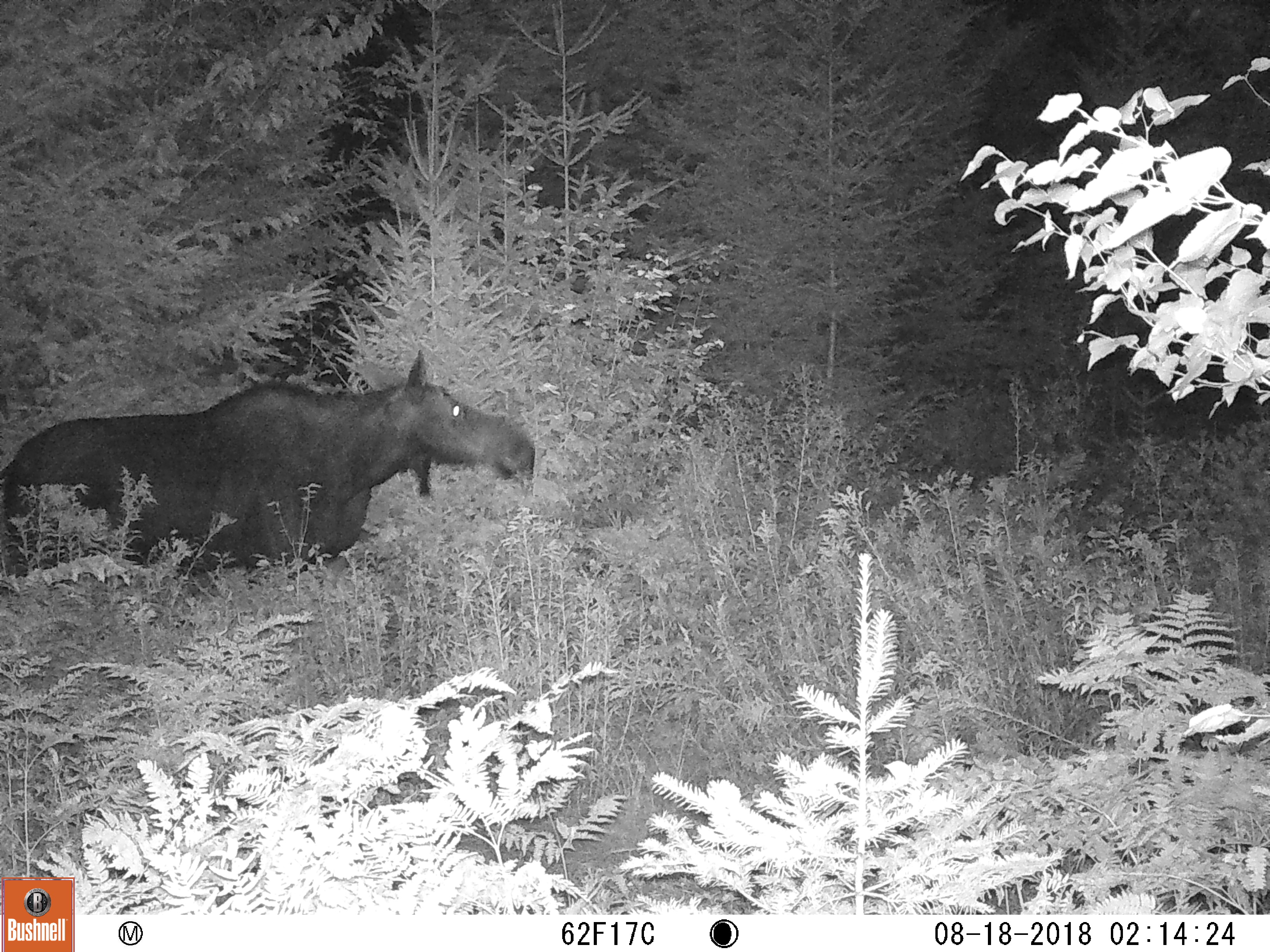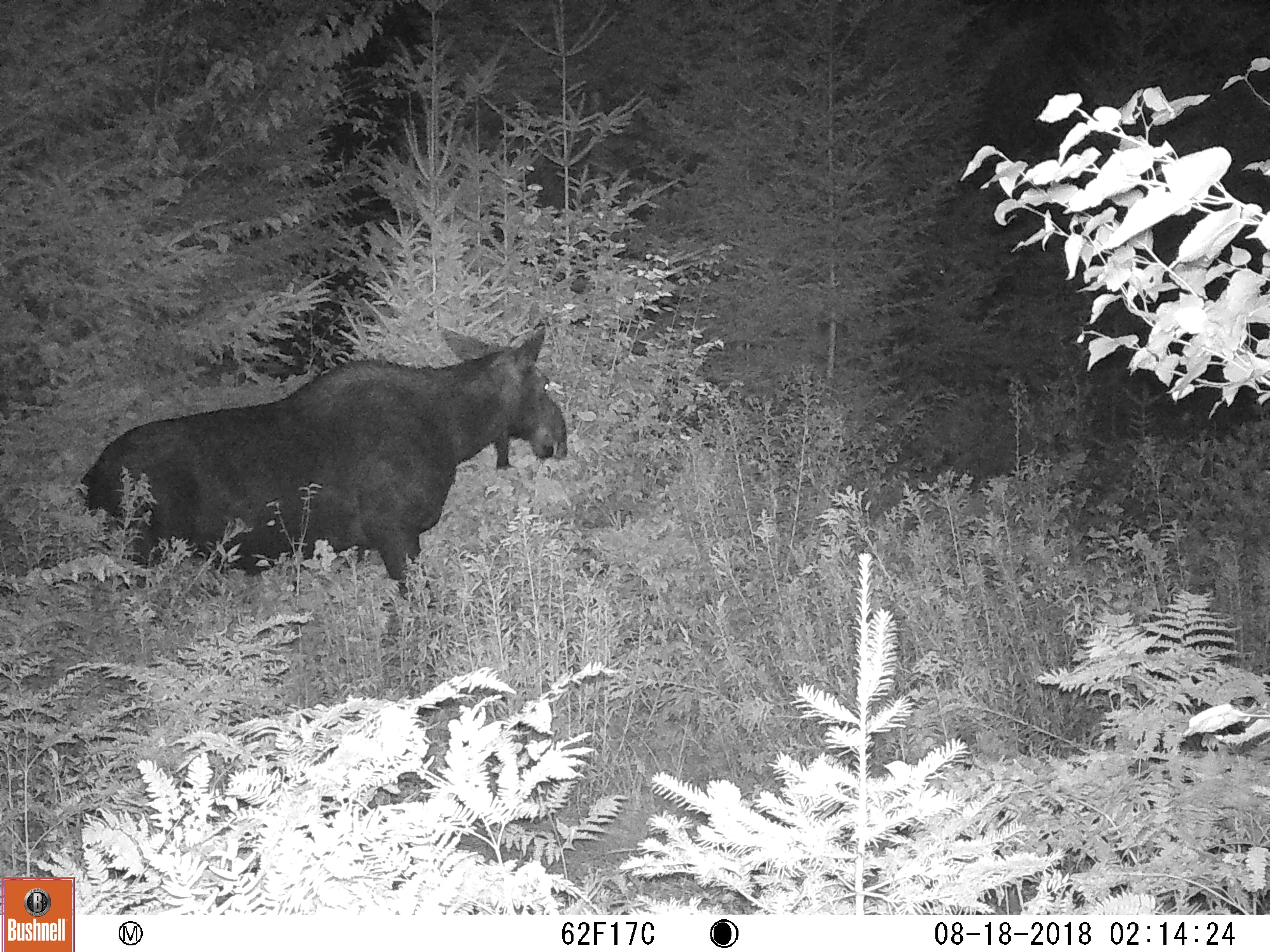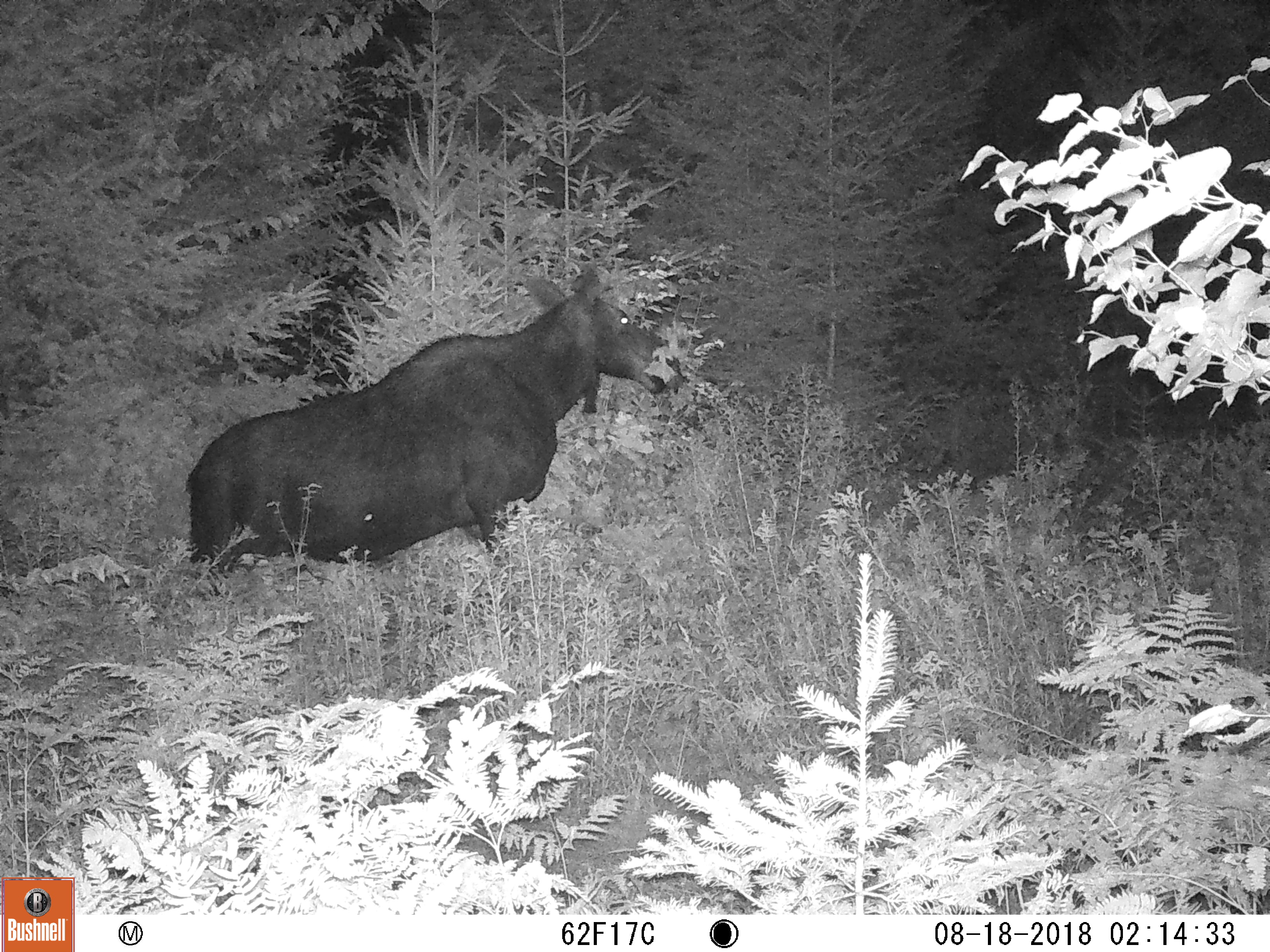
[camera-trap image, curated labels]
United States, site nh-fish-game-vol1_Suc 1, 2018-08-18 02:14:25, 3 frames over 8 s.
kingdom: Animalia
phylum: Chordata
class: Mammalia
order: Artiodactyla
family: Cervidae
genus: Alces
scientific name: Alces alces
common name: moose